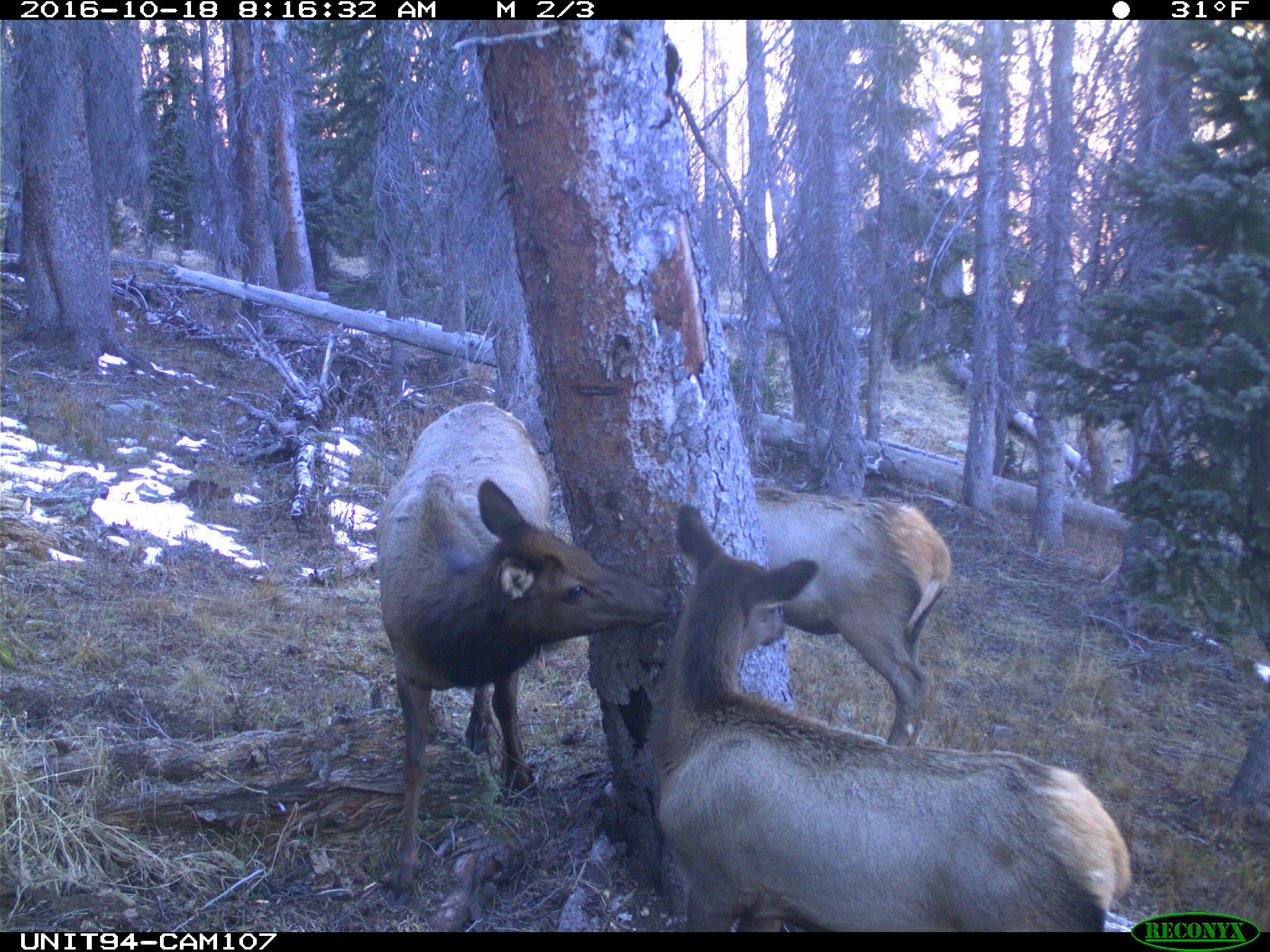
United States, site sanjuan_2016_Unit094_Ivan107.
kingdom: Animalia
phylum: Chordata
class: Mammalia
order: Artiodactyla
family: Cervidae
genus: Cervus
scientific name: Cervus elaphus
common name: red deer